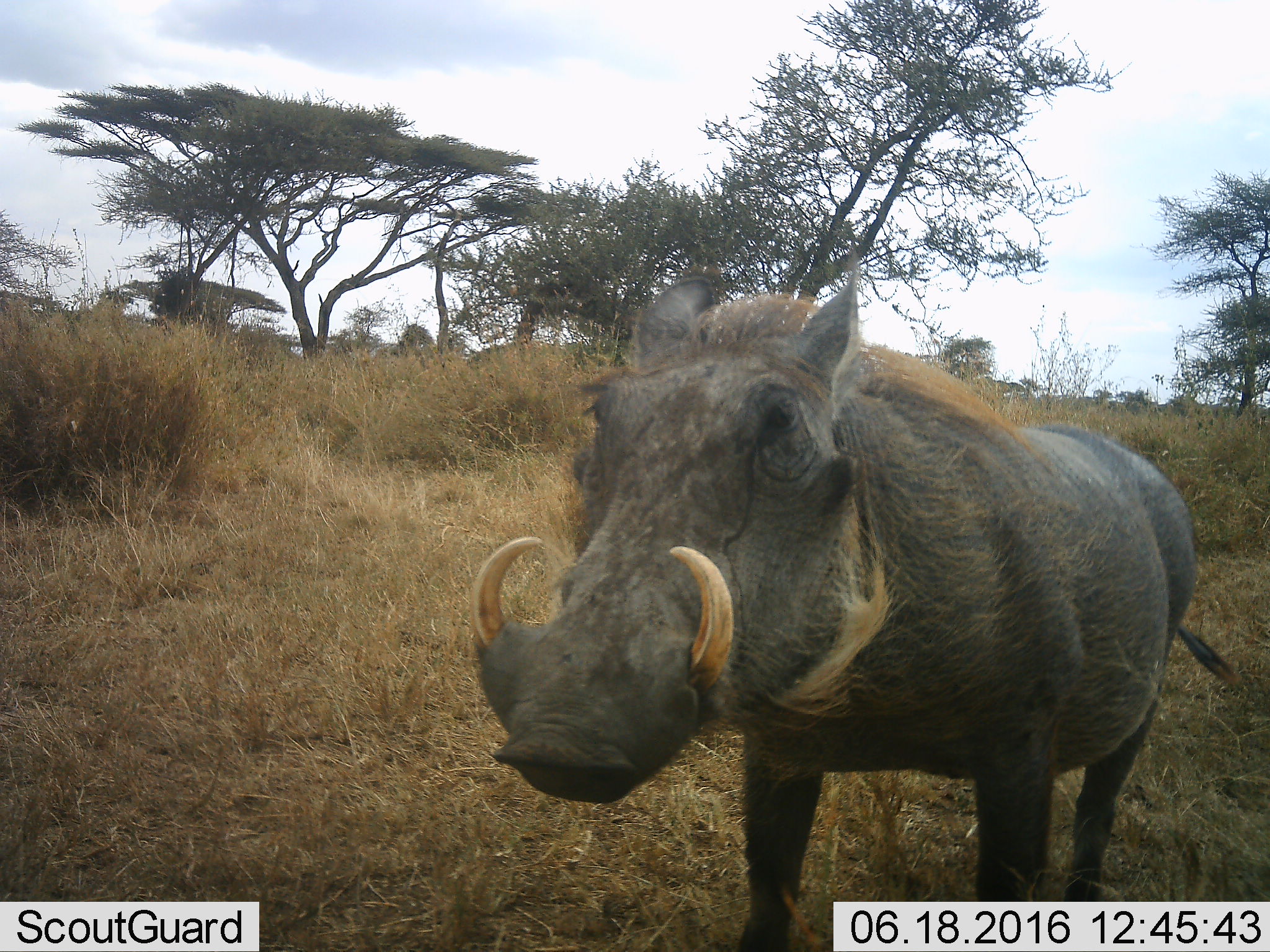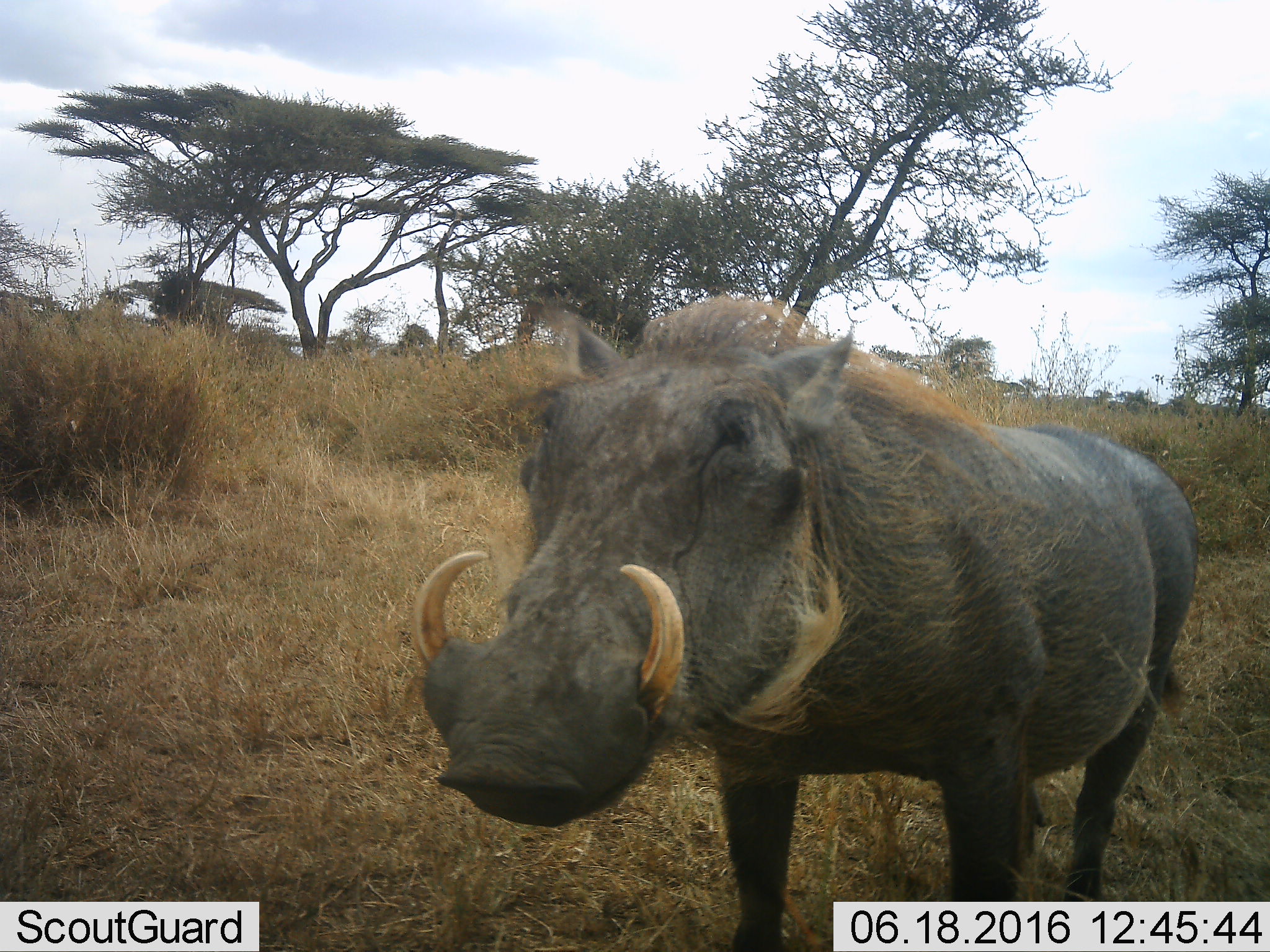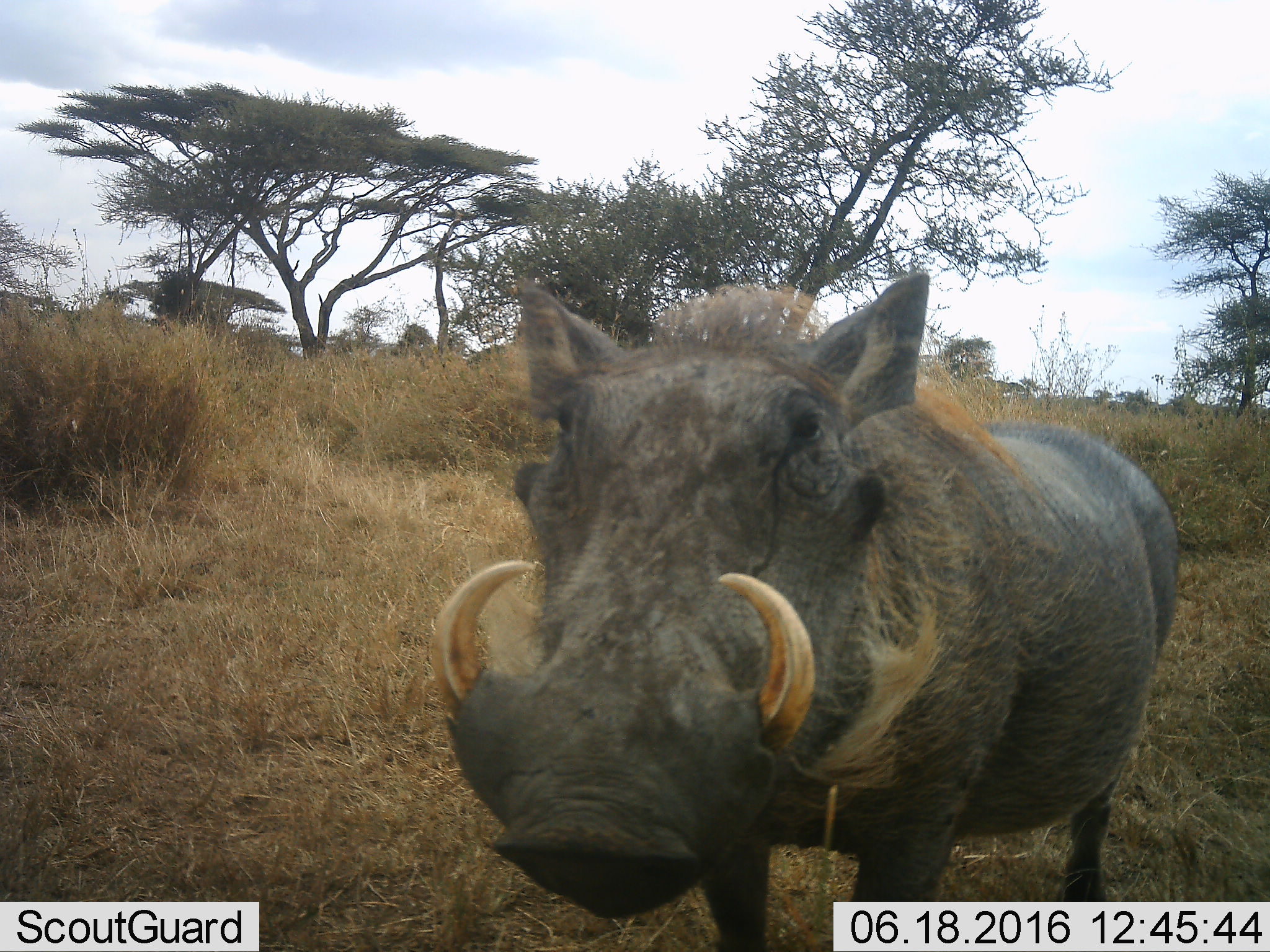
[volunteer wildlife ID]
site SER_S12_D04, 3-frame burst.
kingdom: Animalia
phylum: Chordata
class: Mammalia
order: Artiodactyla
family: Suidae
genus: Phacochoerus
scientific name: Phacochoerus africanus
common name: warthog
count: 1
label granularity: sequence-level